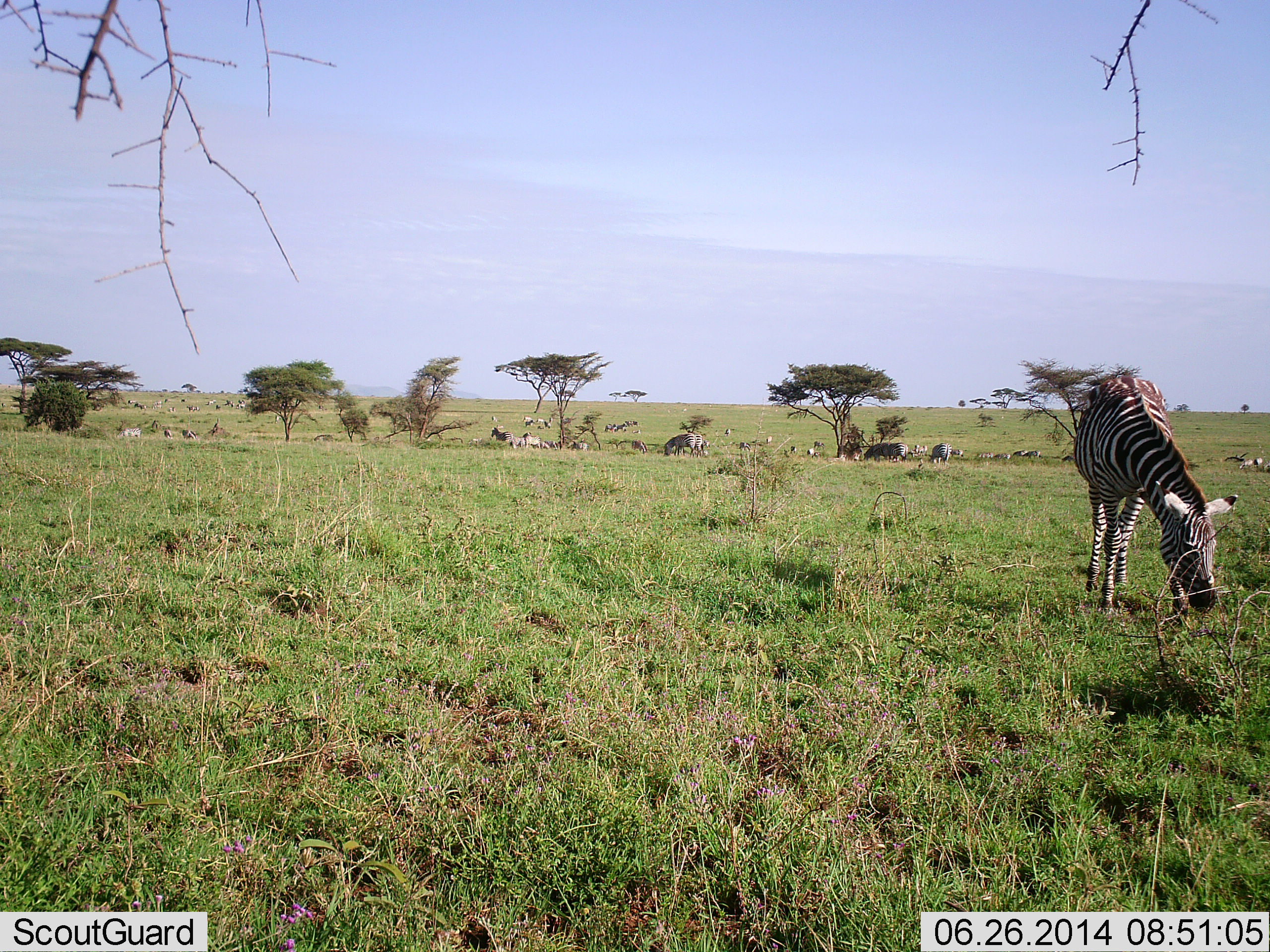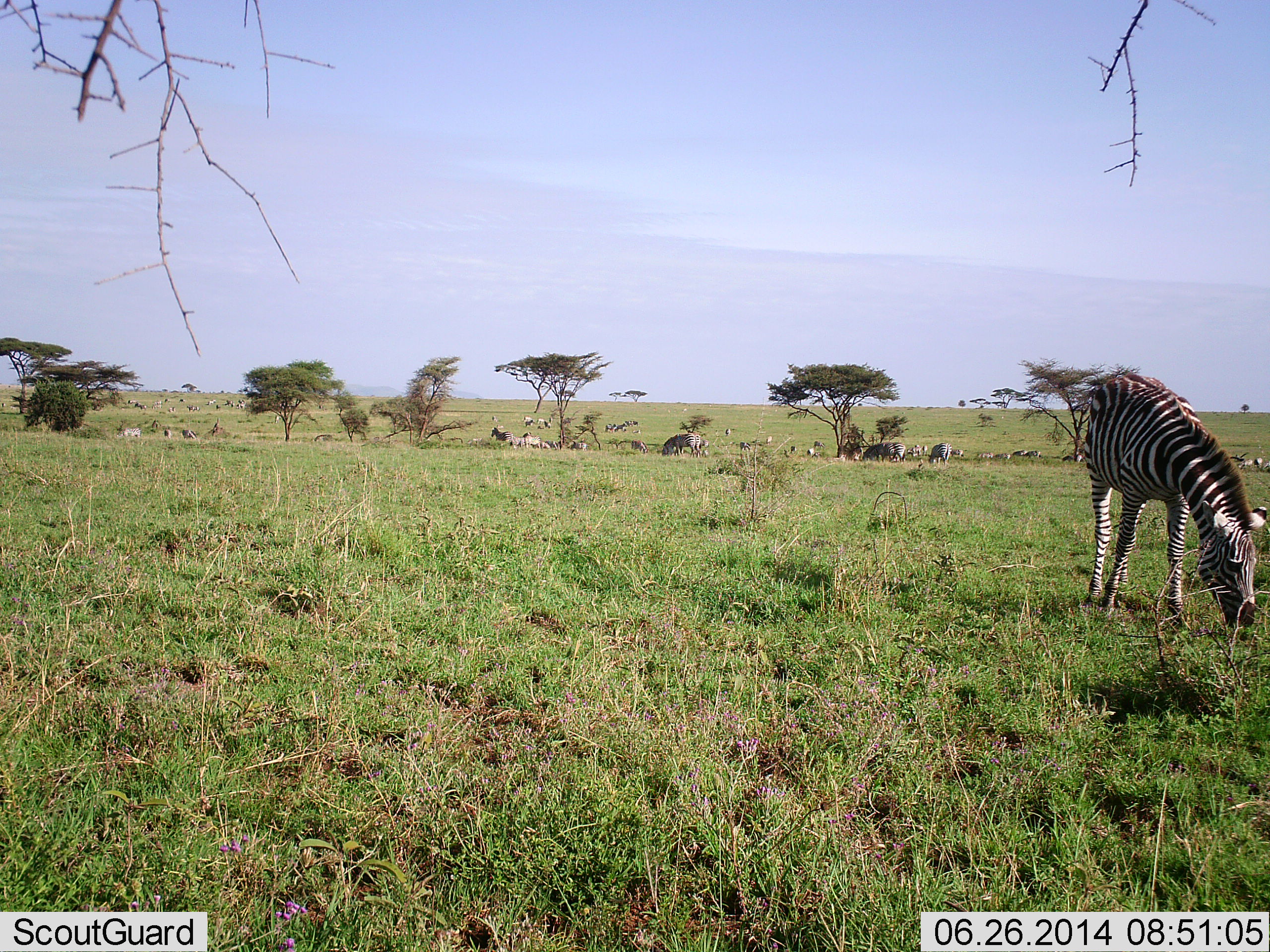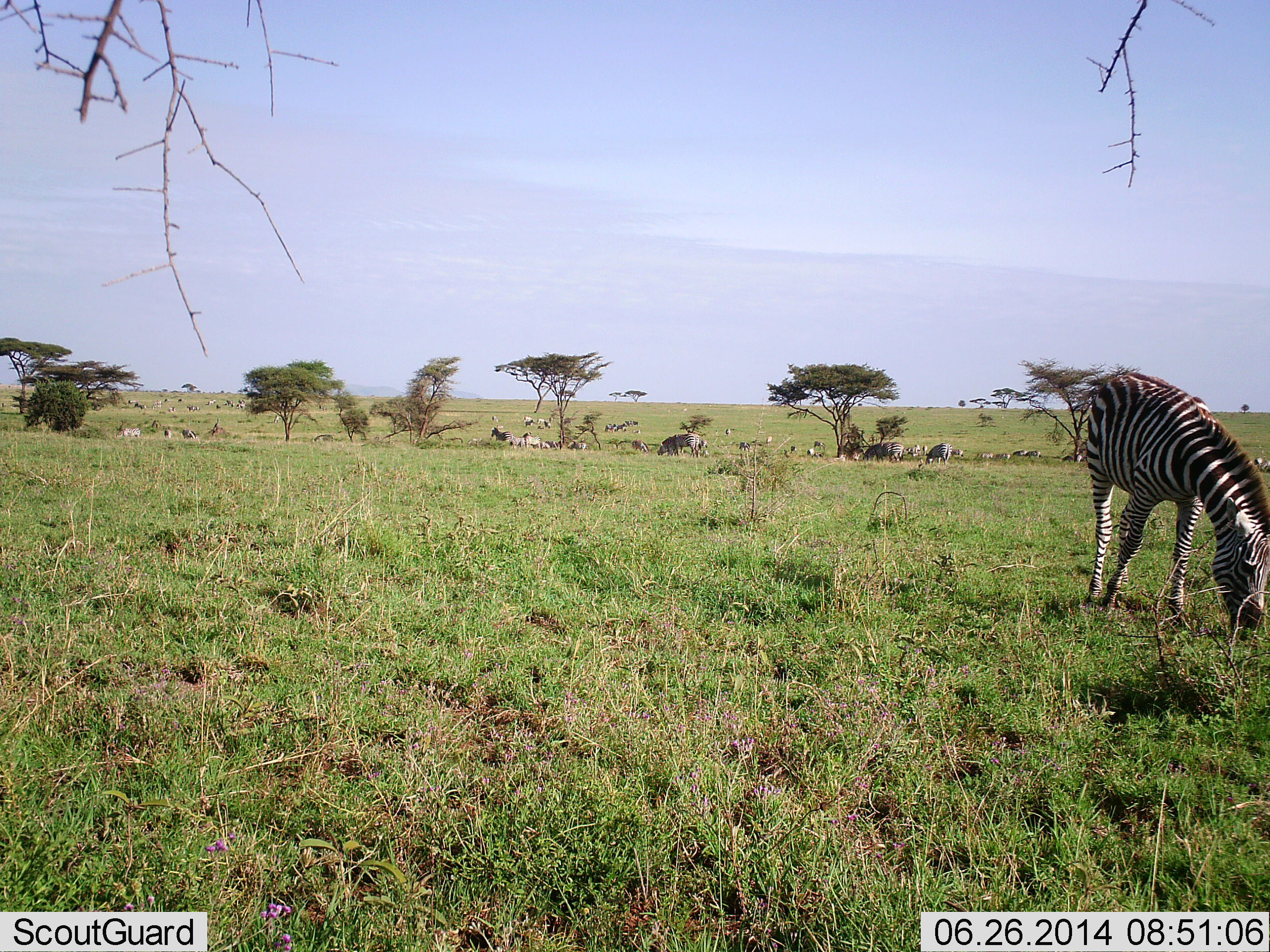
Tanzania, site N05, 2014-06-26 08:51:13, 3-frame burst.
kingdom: Animalia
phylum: Chordata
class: Mammalia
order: Perissodactyla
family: Equidae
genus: Equus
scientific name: Equus quagga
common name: plains zebra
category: zebra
Zebra (plains zebra) (Equus quagga), count 11-50. Behavior (volunteer vote fractions): standing 25%, resting 0%, moving 25%, interacting 8%. Young present (vote fraction): 0%. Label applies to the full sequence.